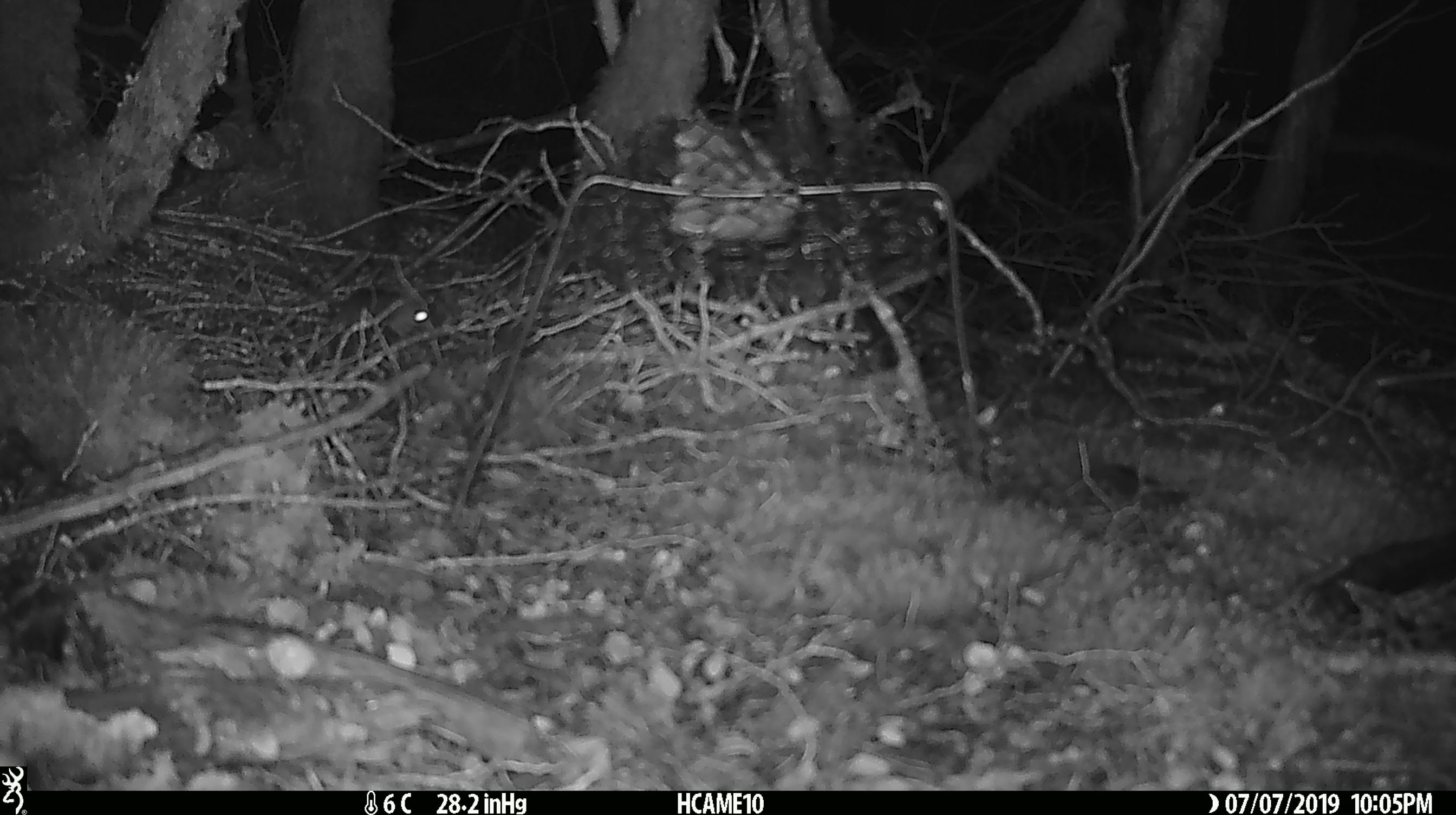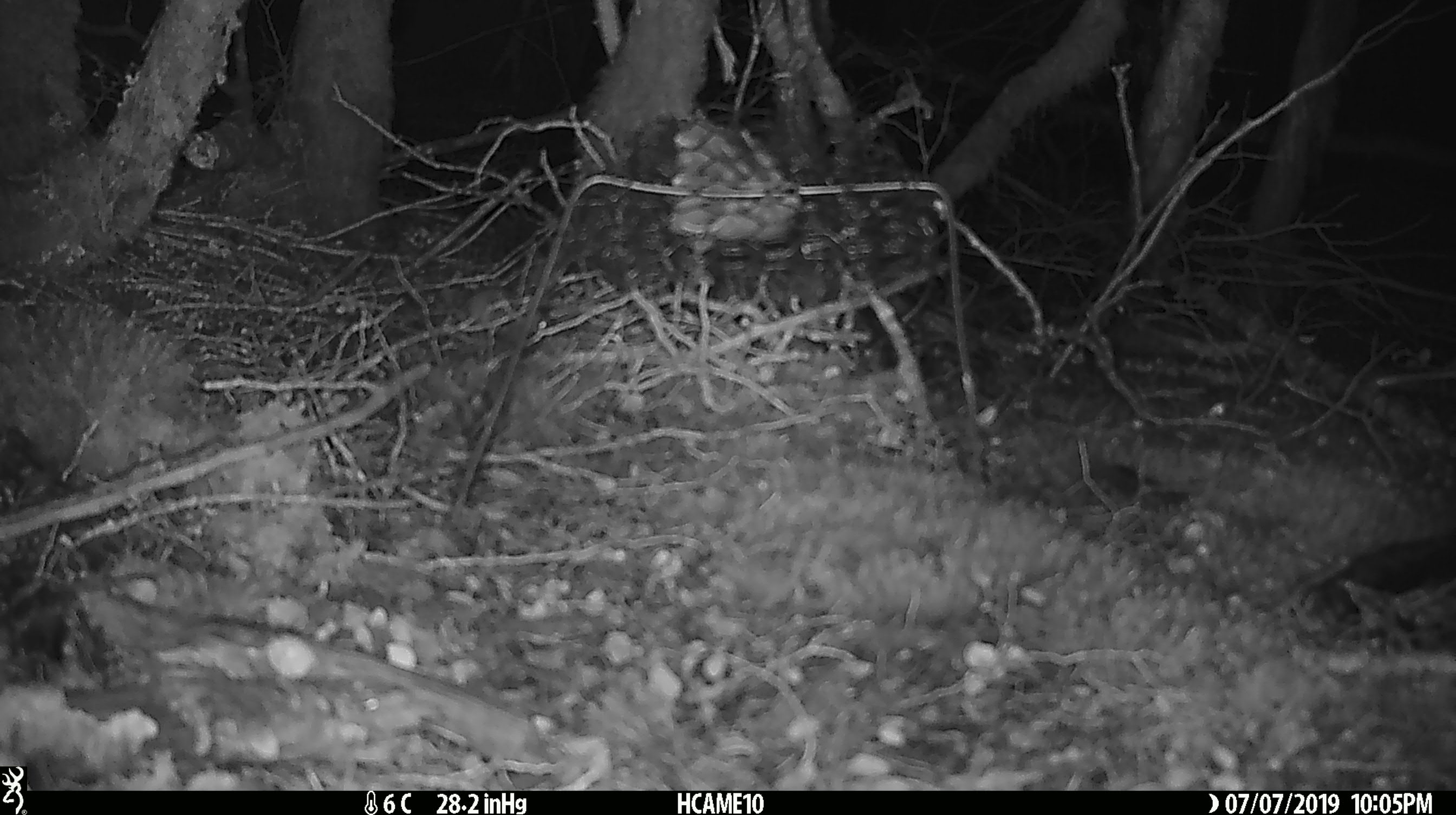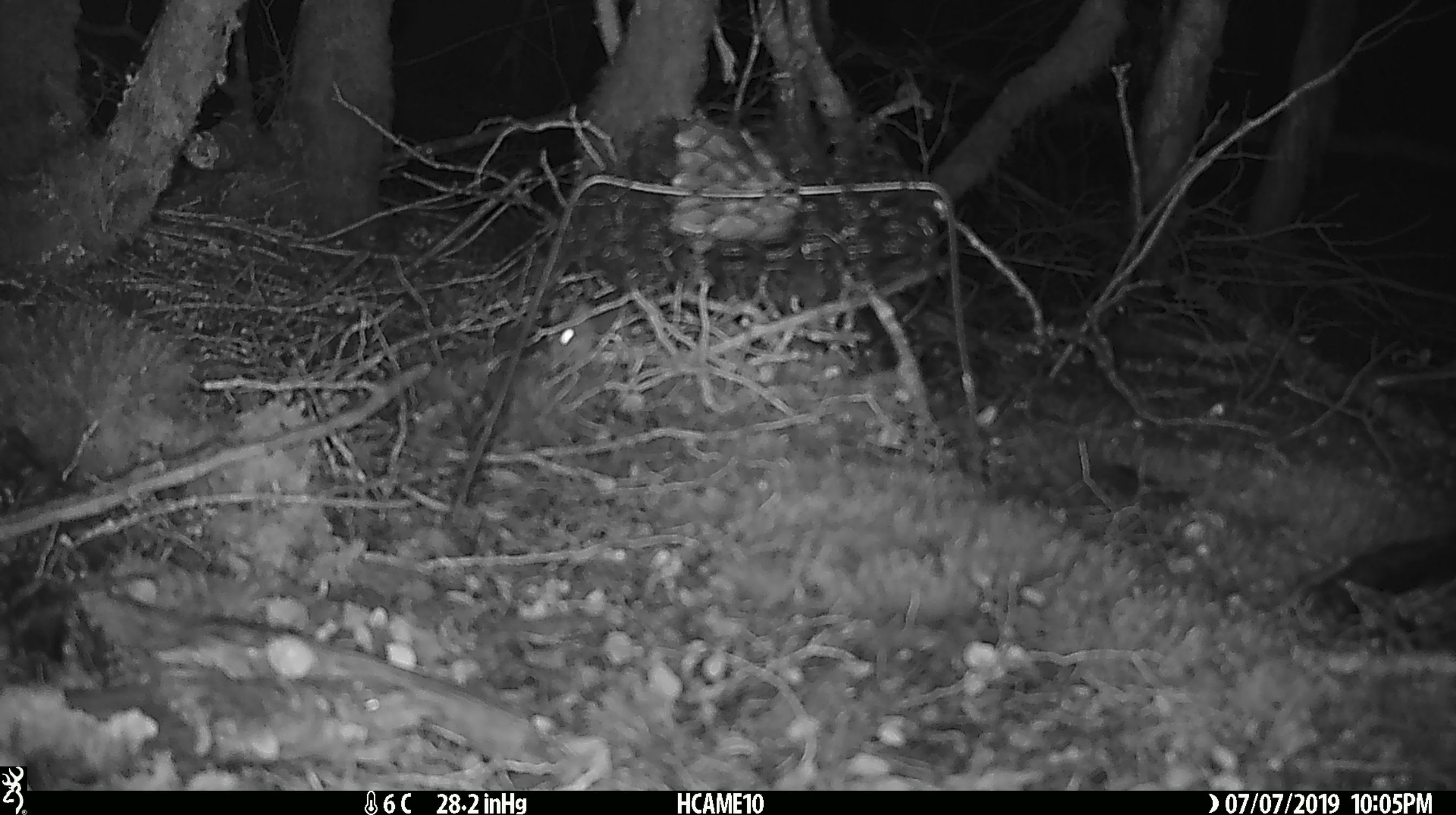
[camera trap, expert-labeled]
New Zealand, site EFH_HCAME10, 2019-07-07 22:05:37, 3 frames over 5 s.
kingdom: Animalia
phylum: Chordata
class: Mammalia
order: Rodentia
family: Muridae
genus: Mus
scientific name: Mus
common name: mouse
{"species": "mouse (Mus)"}